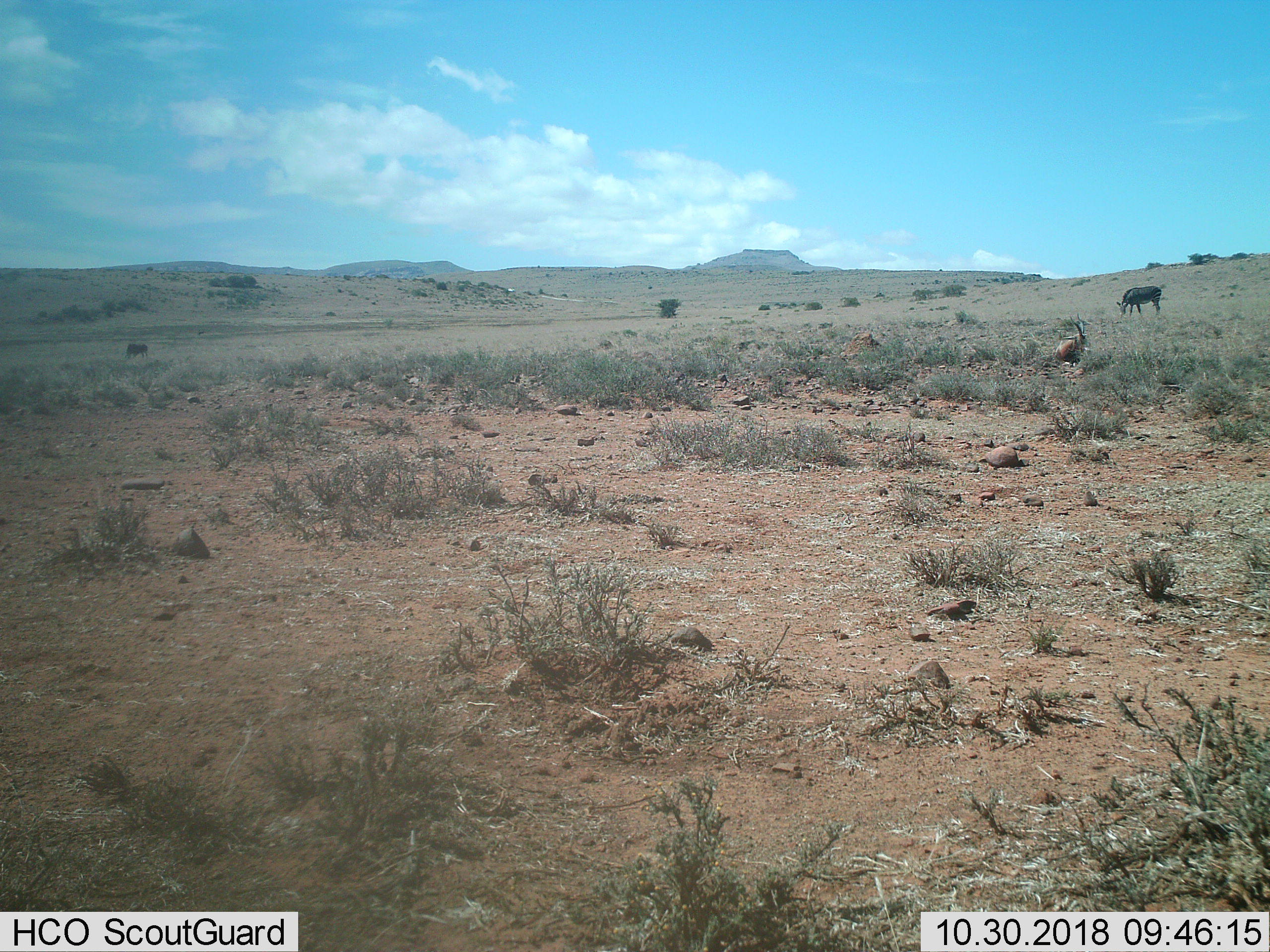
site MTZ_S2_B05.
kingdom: Animalia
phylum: Chordata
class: Mammalia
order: Artiodactyla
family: Bovidae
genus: Antidorcas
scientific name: Antidorcas marsupialis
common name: springbok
Springbok (Antidorcas marsupialis), count 1. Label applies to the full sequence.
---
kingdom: Animalia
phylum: Chordata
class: Mammalia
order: Perissodactyla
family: Equidae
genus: Equus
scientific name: Equus zebra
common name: mountain zebra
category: zebramountain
Zebramountain (mountain zebra) (Equus zebra), count 1. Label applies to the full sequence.